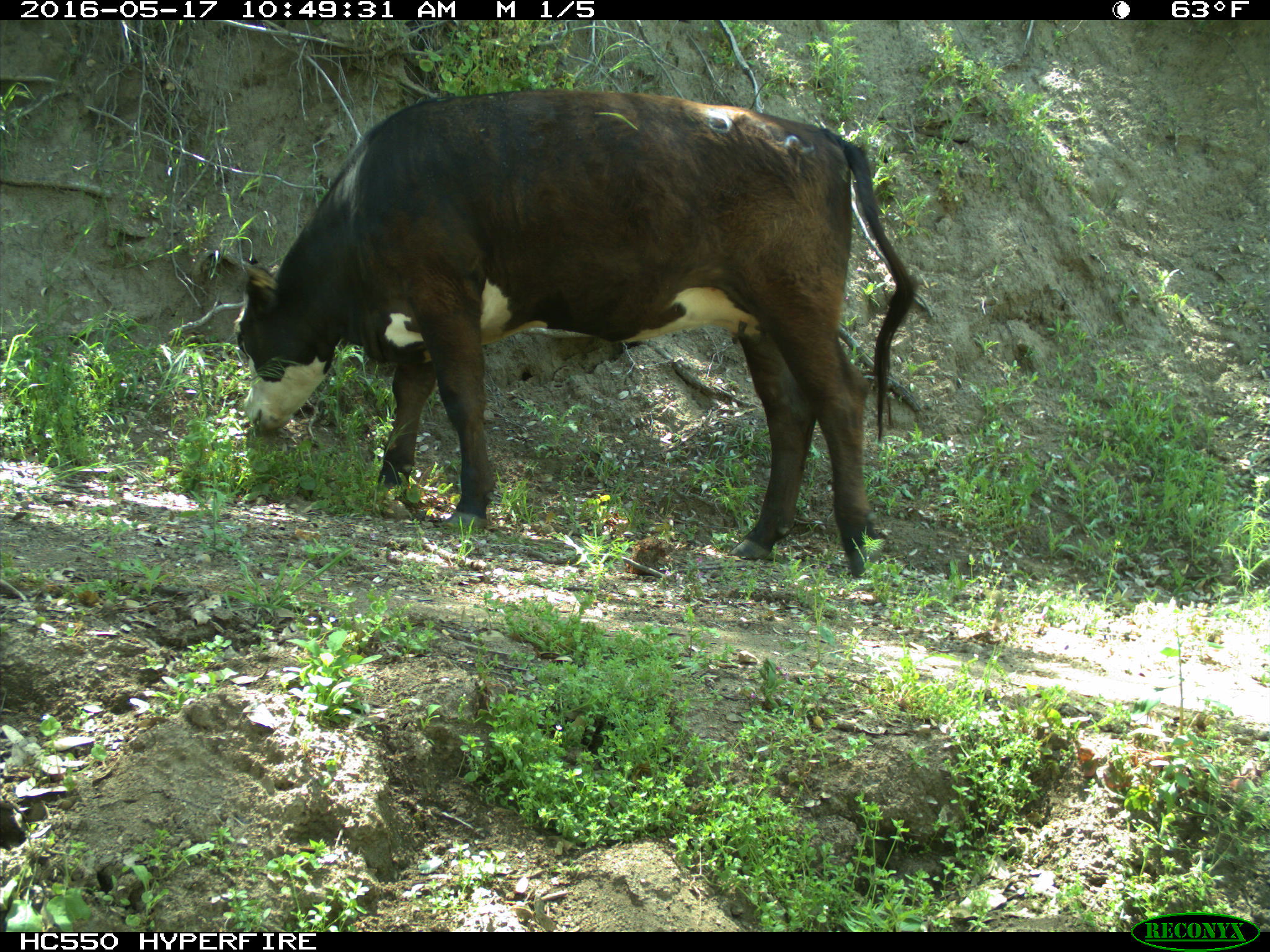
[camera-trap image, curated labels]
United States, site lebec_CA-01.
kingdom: Animalia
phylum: Chordata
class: Mammalia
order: Artiodactyla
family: Bovidae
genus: Bos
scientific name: Bos taurus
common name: domestic cow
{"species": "Bos taurus (domestic cow)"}